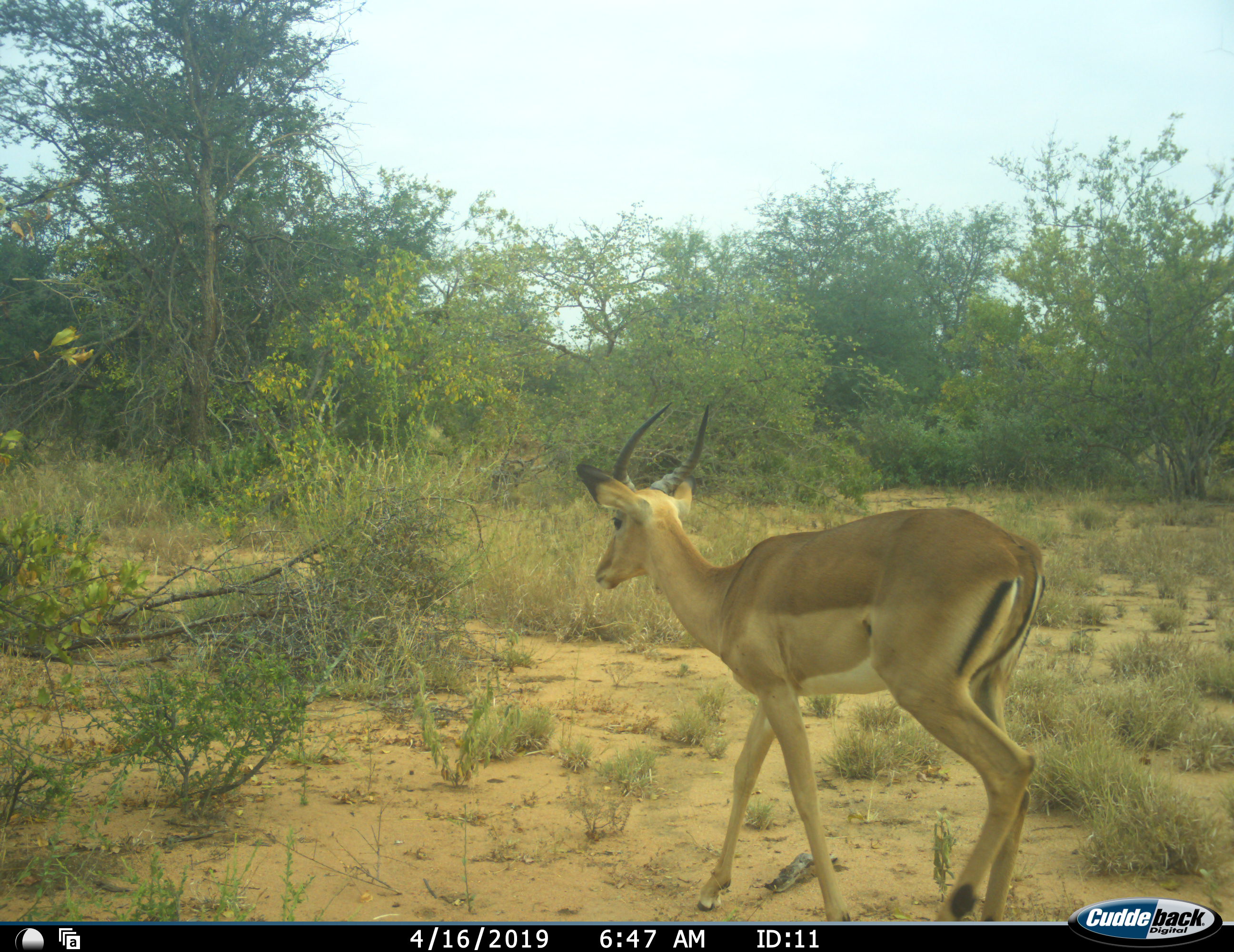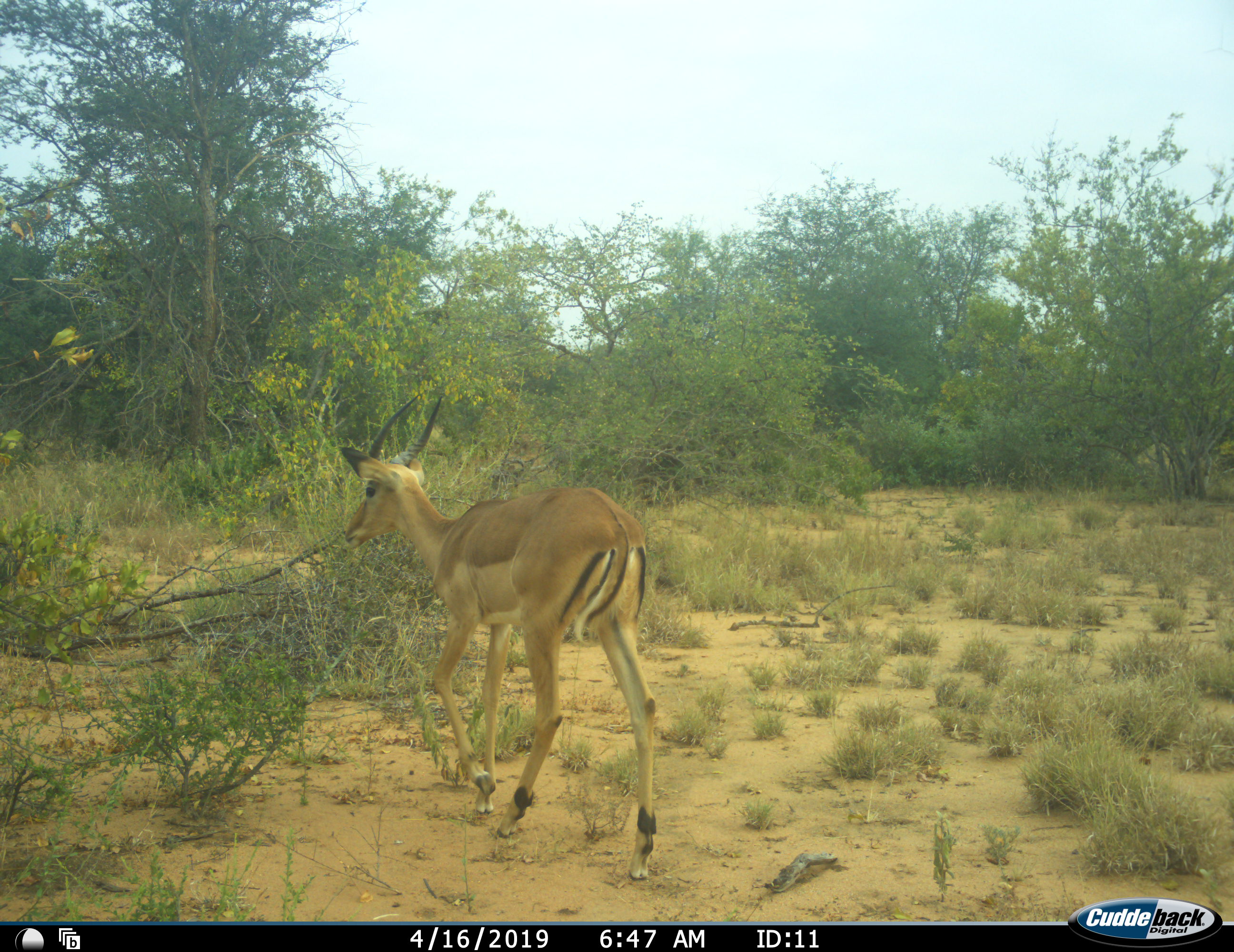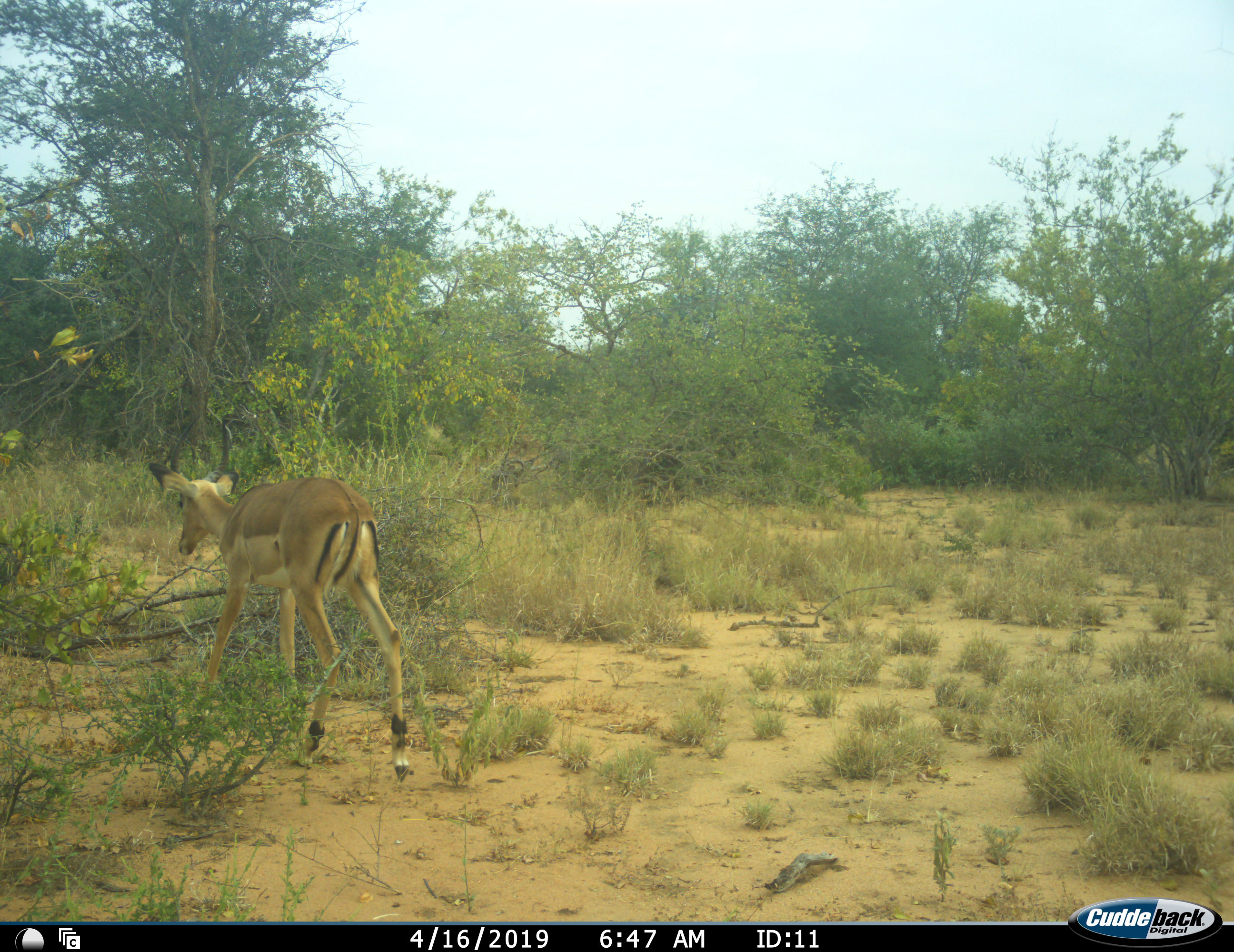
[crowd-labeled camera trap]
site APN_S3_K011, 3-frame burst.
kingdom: Animalia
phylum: Chordata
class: Mammalia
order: Artiodactyla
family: Bovidae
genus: Aepyceros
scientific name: Aepyceros melampus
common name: impala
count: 1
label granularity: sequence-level